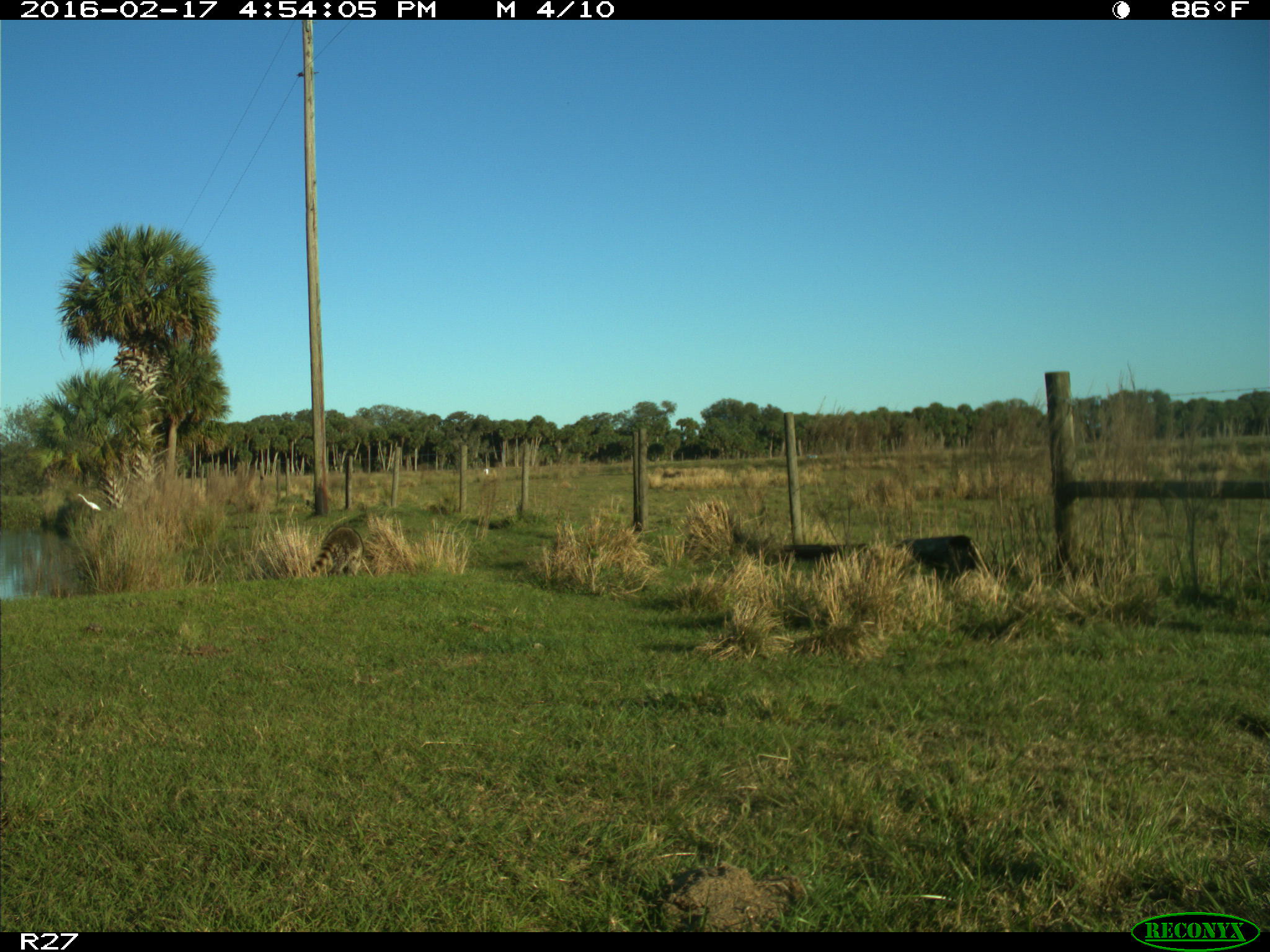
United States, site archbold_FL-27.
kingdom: Animalia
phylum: Chordata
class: Mammalia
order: Artiodactyla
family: Bovidae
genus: Bos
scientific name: Bos taurus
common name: domestic cow